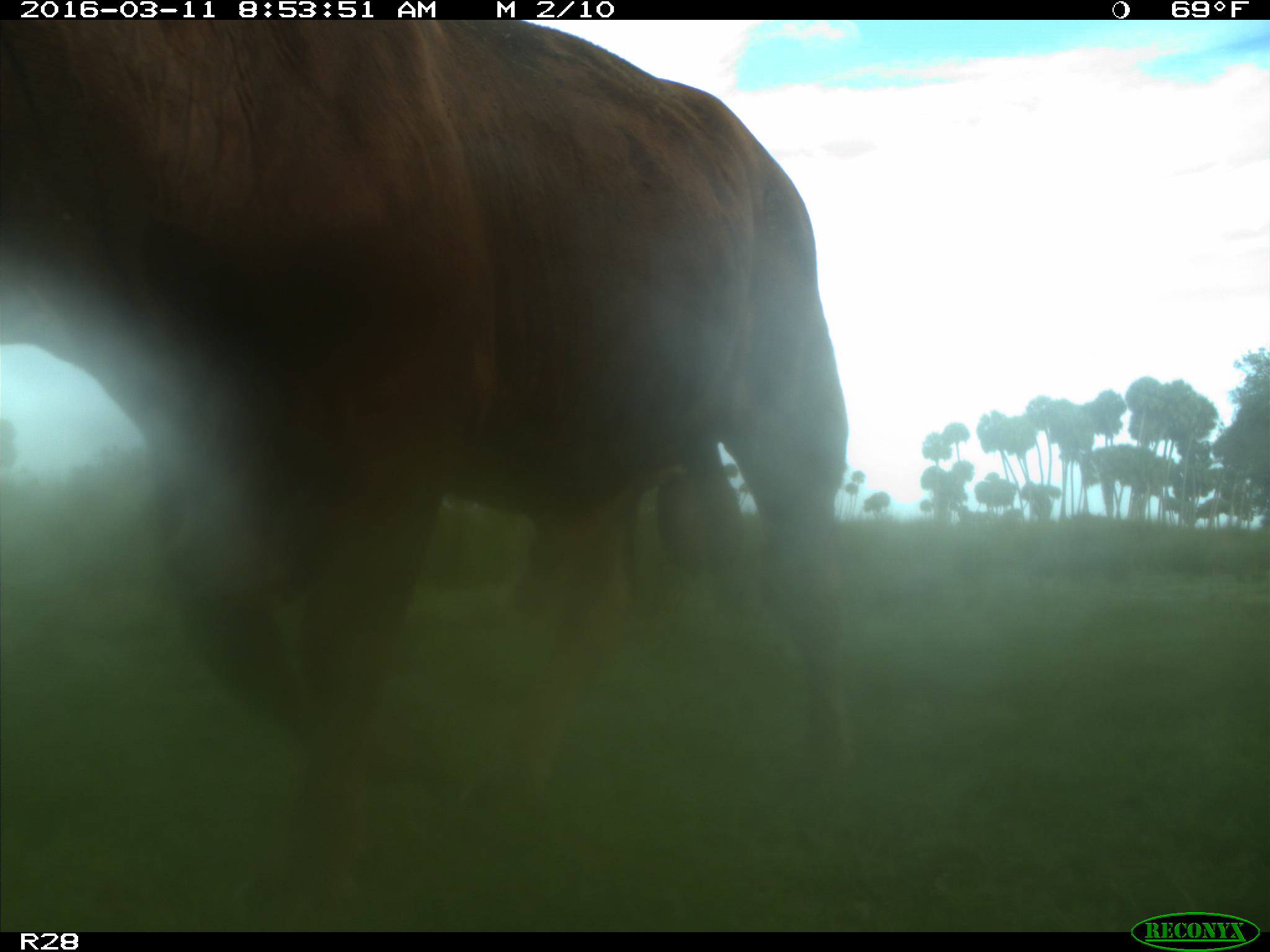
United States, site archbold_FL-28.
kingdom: Animalia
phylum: Chordata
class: Mammalia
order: Artiodactyla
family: Bovidae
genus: Bos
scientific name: Bos taurus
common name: domestic cow